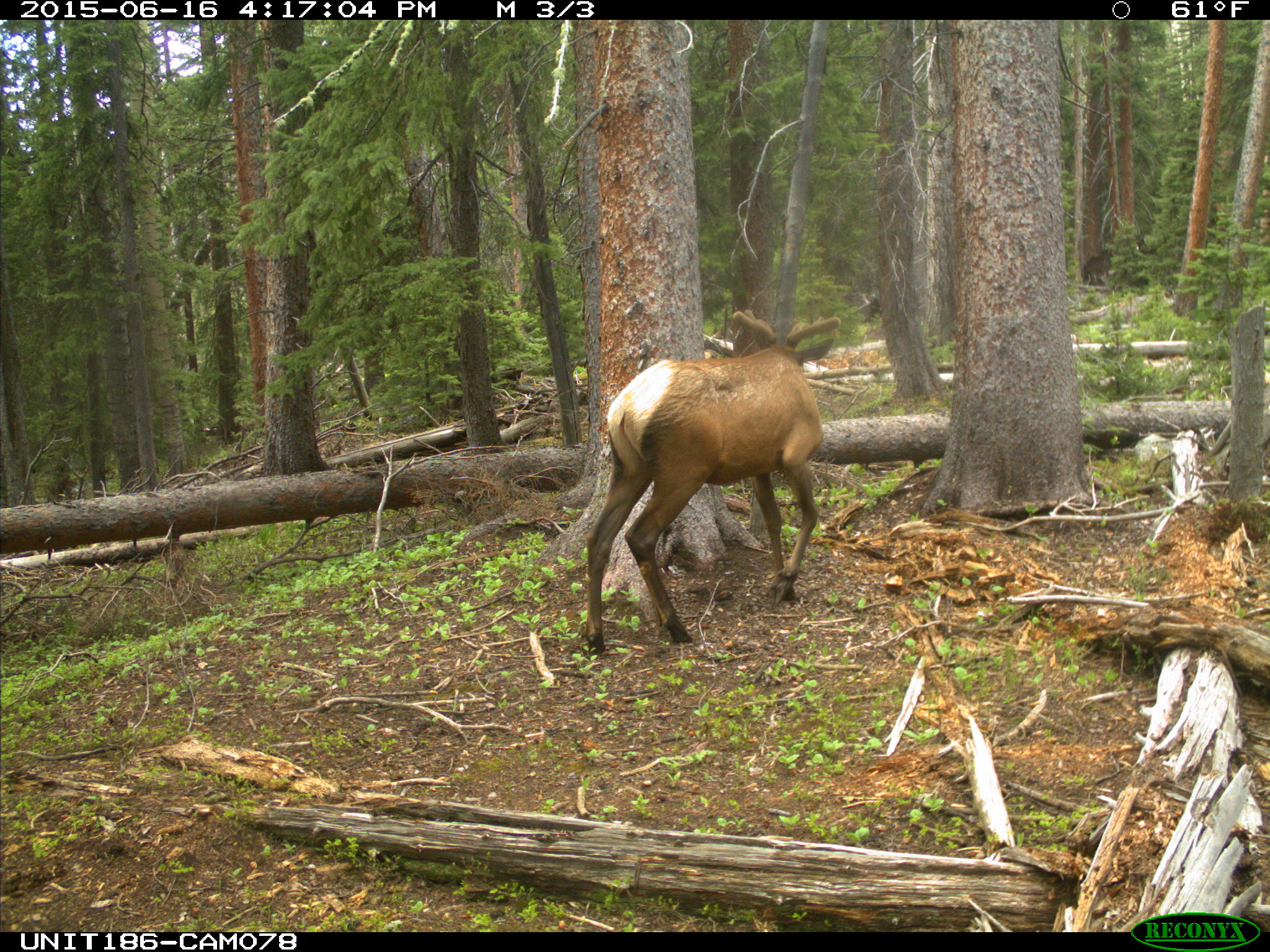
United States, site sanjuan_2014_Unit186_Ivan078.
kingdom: Animalia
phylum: Chordata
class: Mammalia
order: Artiodactyla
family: Cervidae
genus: Cervus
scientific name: Cervus elaphus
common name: red deer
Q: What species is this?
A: Cervus elaphus (red deer).